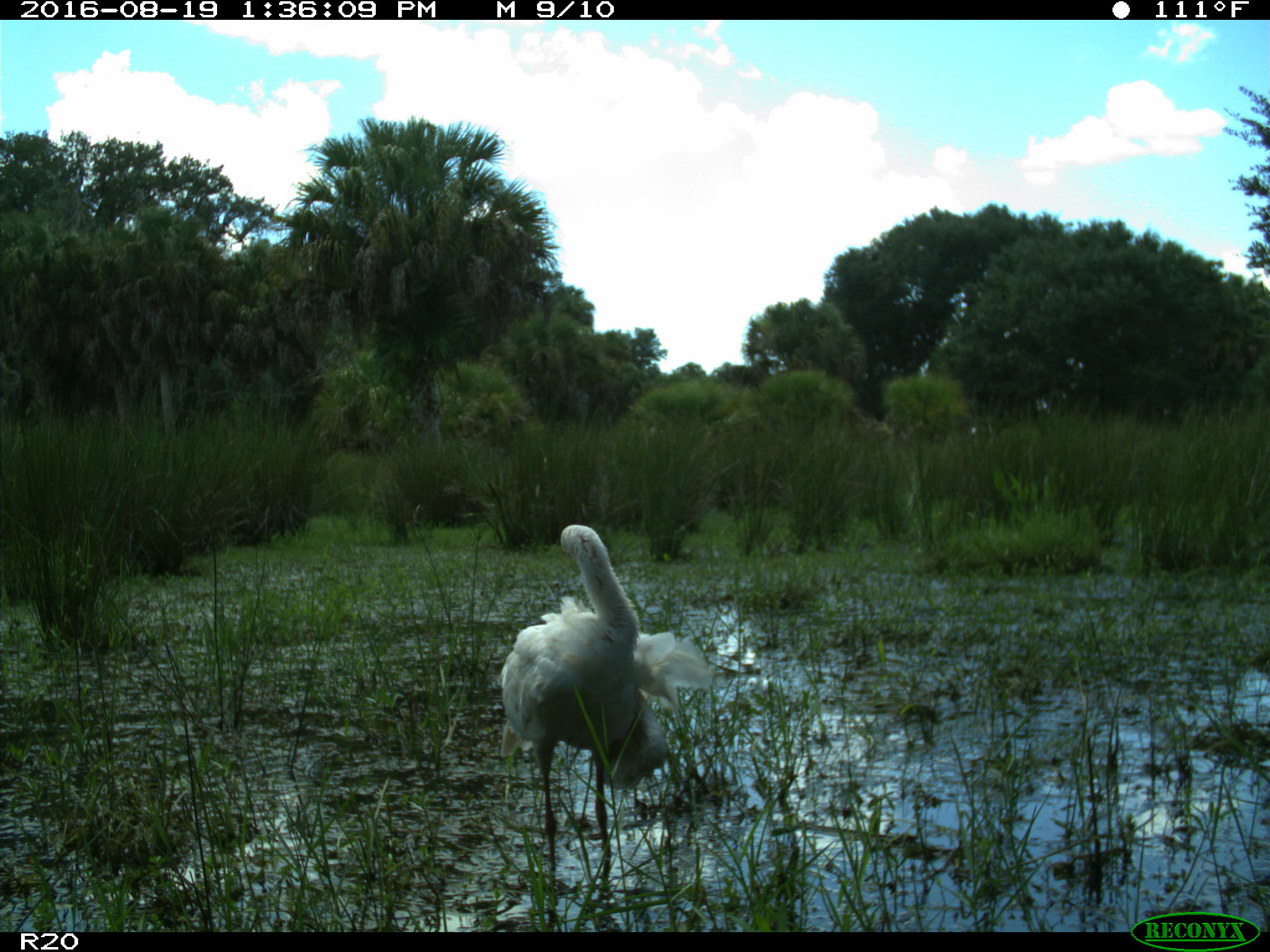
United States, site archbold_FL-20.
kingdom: Animalia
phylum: Chordata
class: Aves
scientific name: Aves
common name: birds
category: unidentified bird